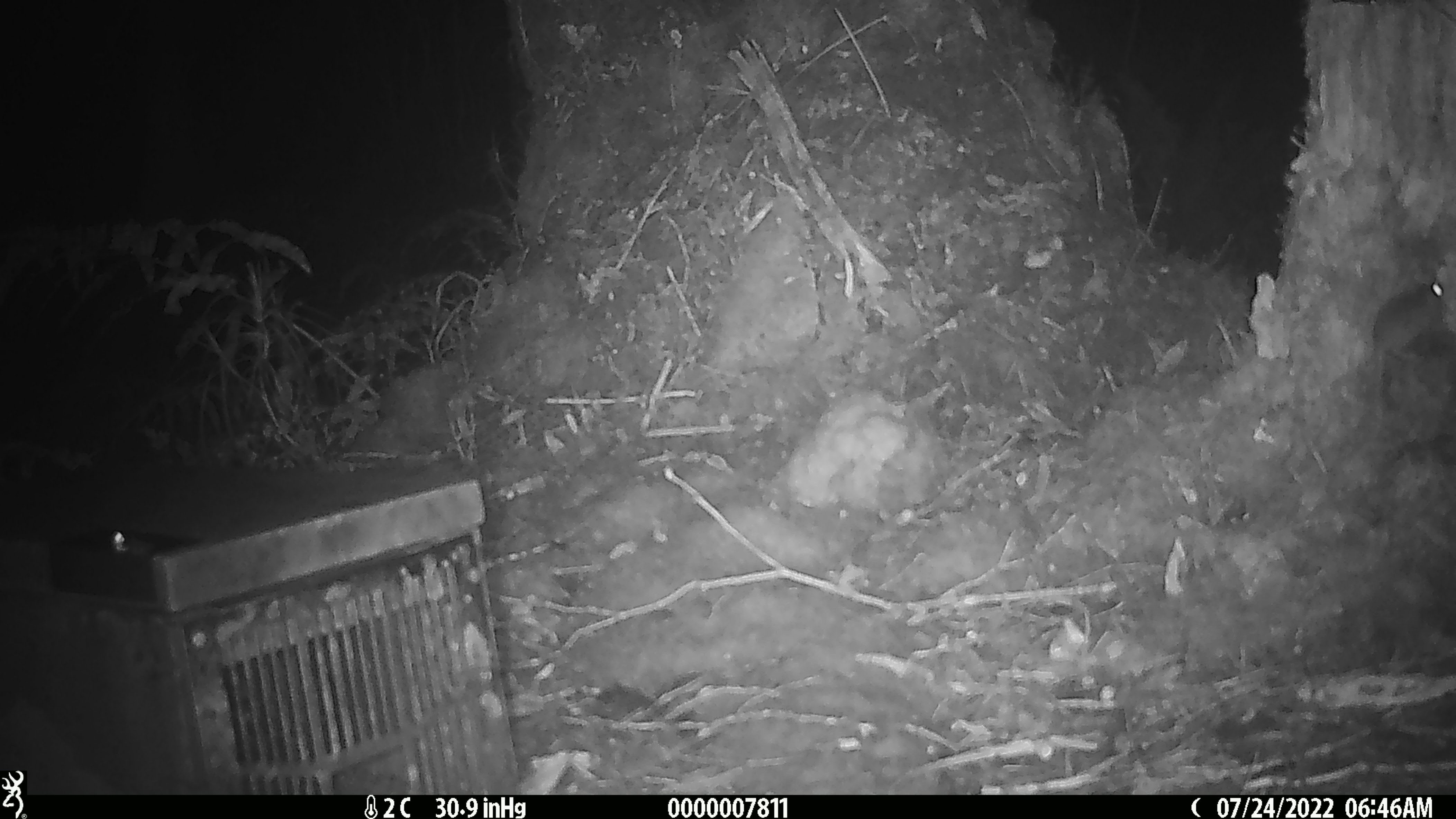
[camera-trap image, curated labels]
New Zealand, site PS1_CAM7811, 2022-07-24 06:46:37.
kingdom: Animalia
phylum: Chordata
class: Mammalia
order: Rodentia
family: Muridae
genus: Mus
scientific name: Mus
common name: mouse